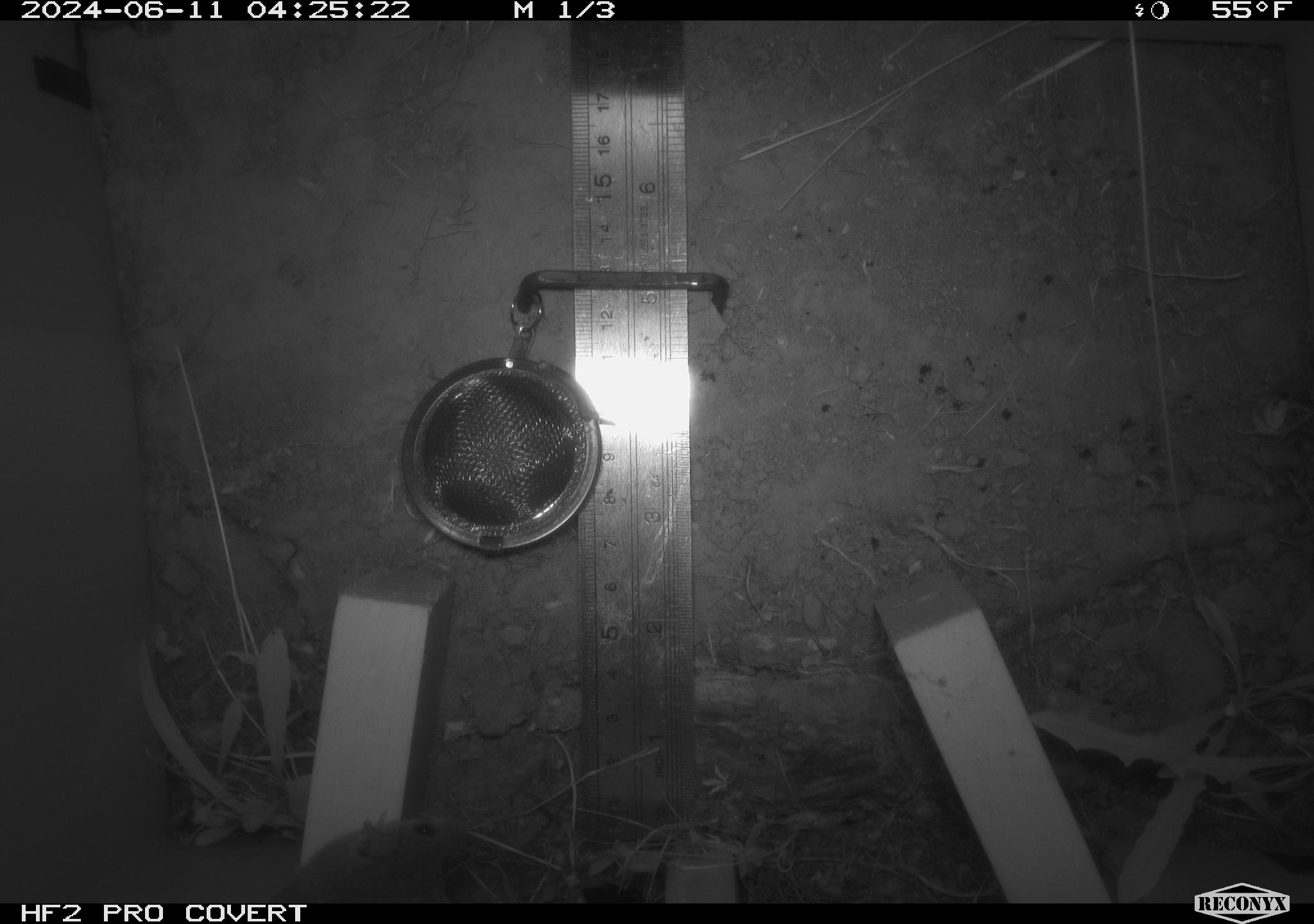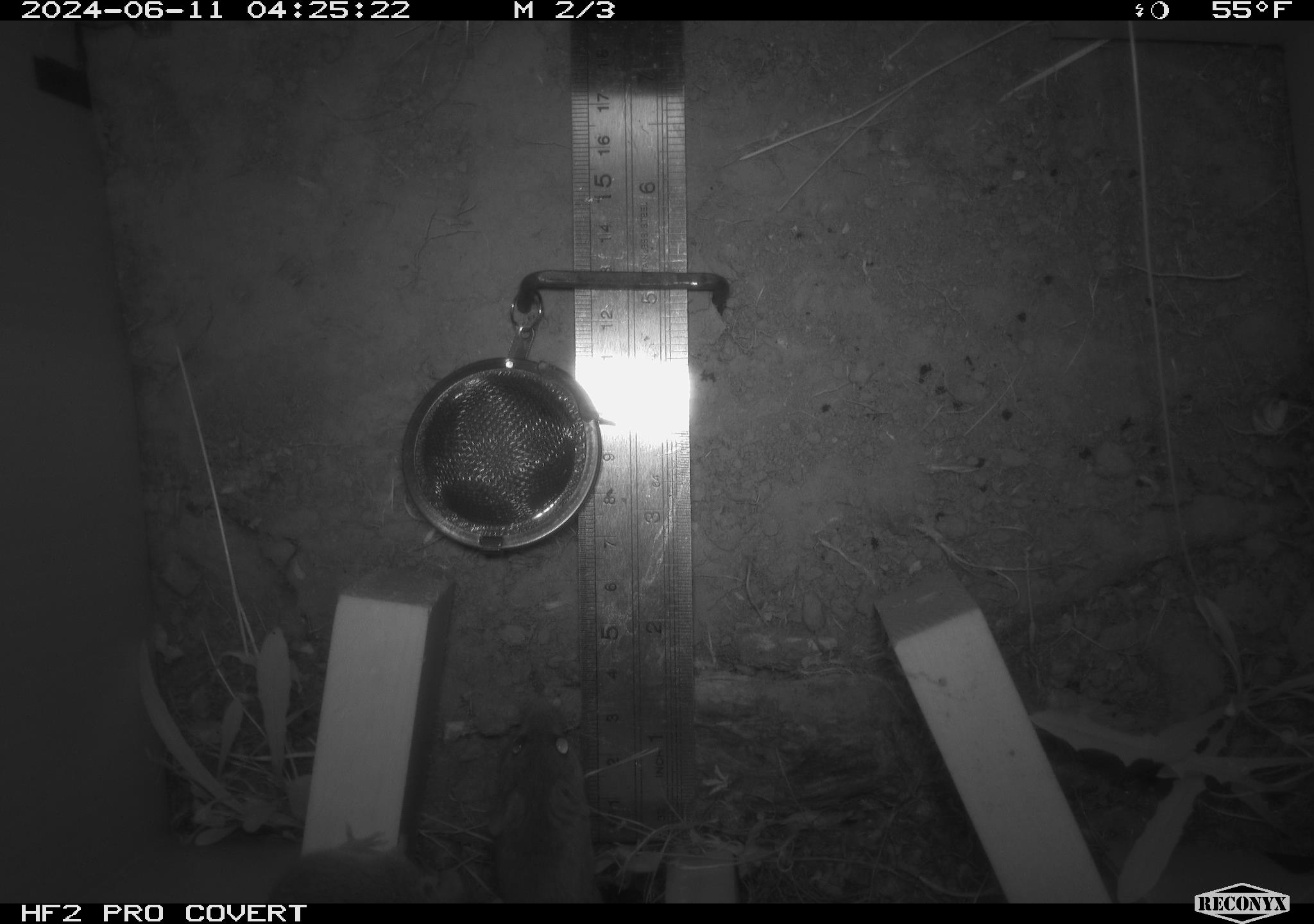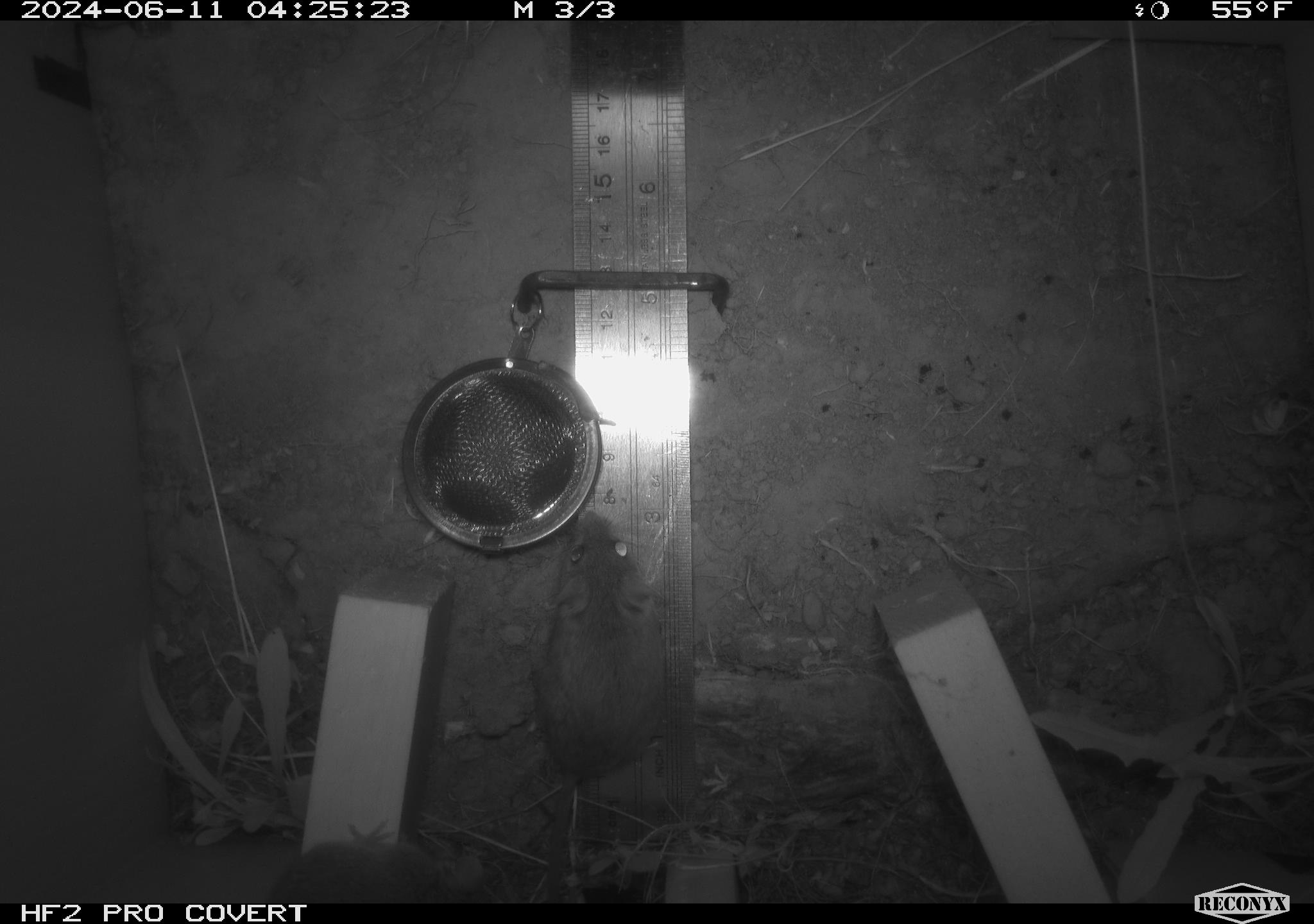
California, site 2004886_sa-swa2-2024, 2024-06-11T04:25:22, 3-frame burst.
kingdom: Animalia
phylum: Chordata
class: Mammalia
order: Rodentia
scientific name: Rodentia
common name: mouse species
Mouse species (Rodentia).